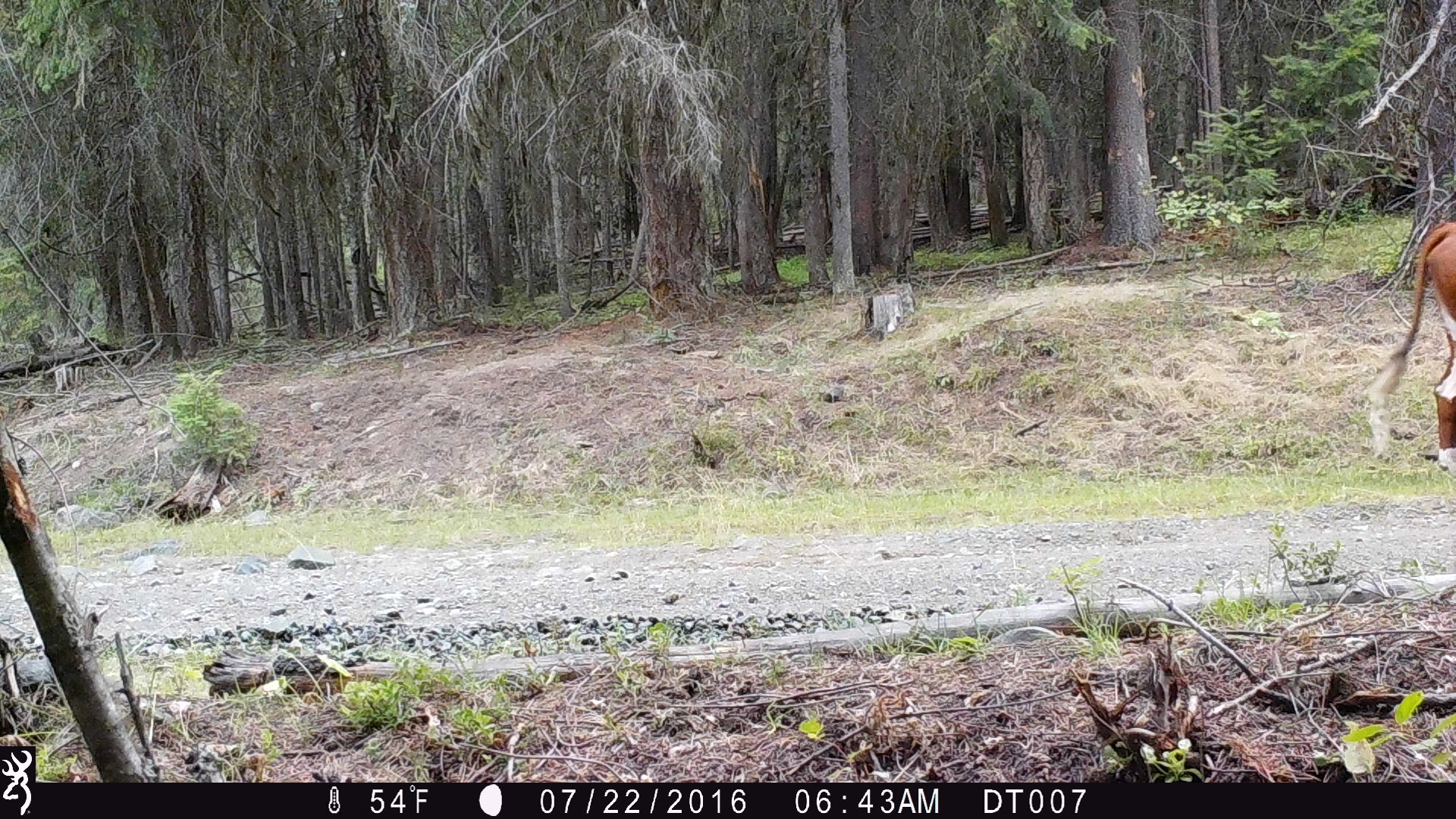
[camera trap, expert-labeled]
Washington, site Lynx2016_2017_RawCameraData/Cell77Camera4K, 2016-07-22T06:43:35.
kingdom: Animalia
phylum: Chordata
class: Mammalia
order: Artiodactyla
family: Bovidae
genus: Bos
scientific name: Bos taurus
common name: domestic cattle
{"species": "domestic cattle (Bos taurus)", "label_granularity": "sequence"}